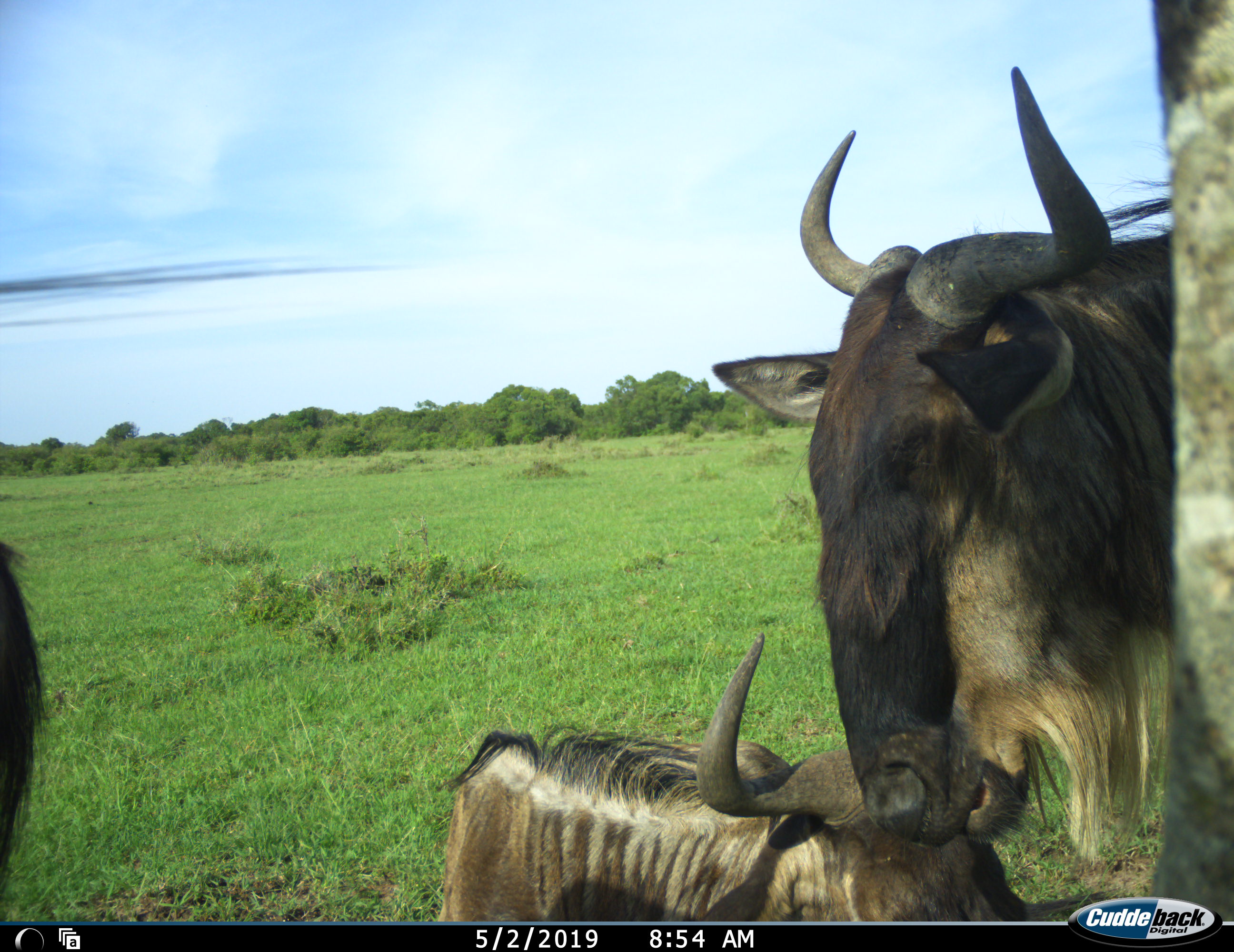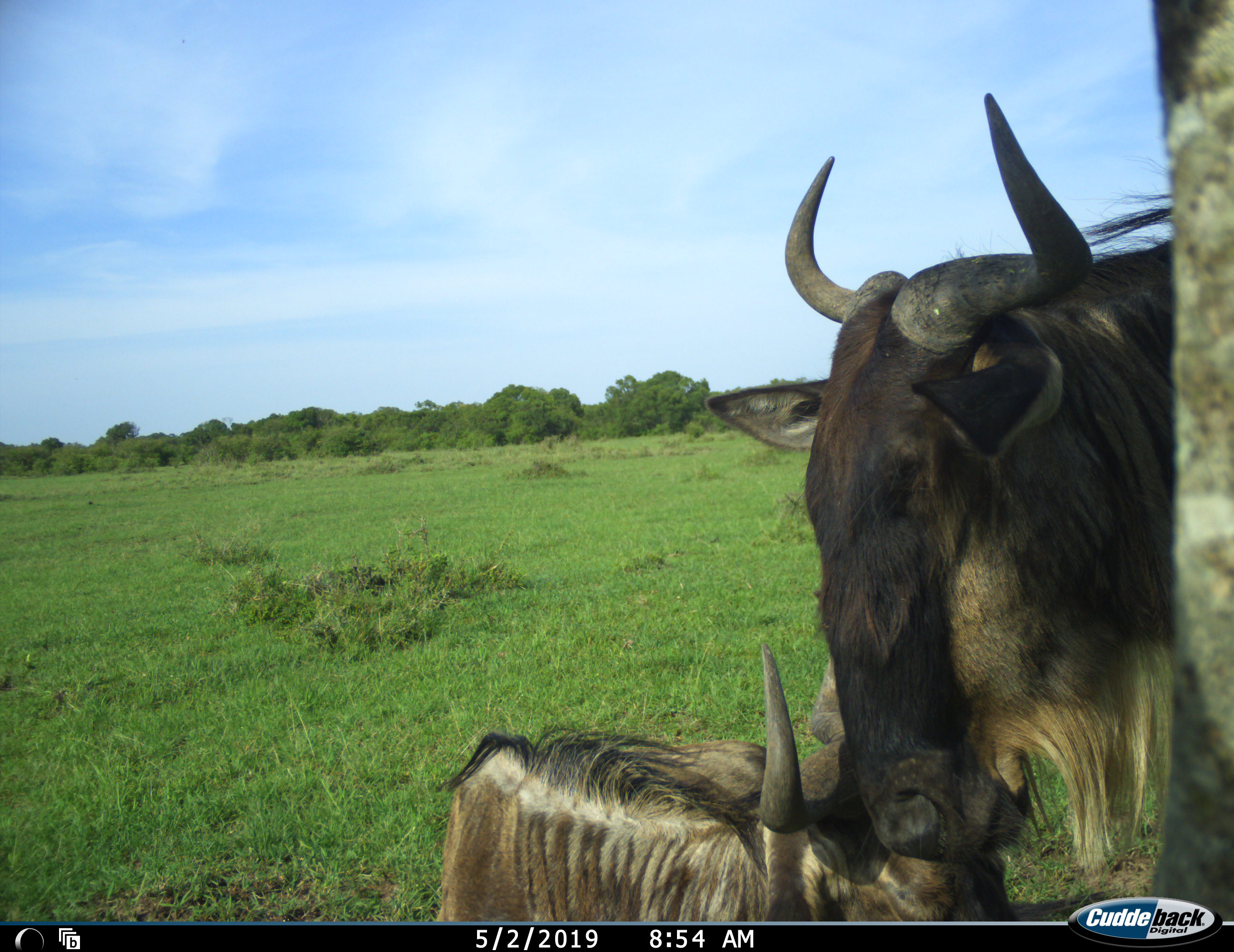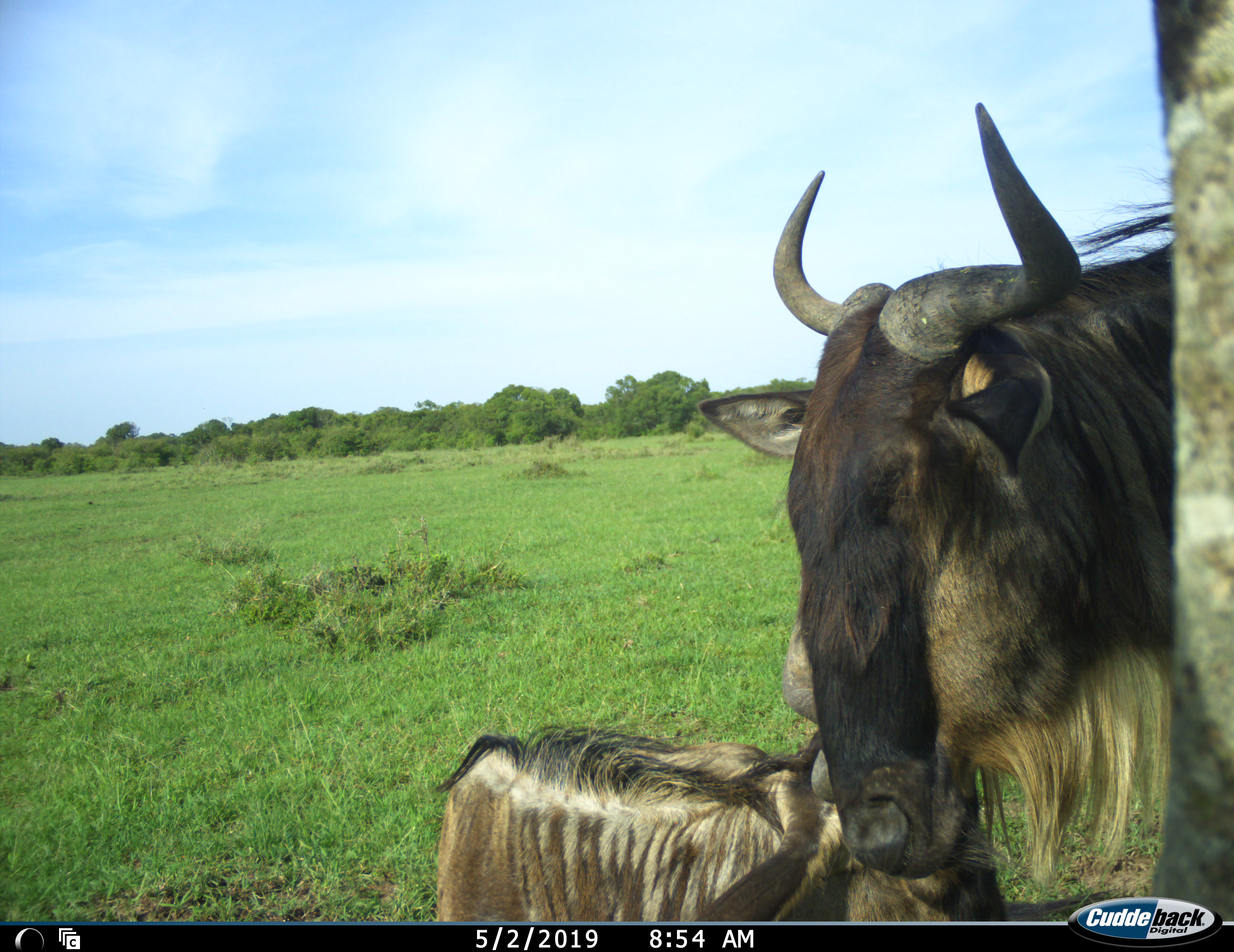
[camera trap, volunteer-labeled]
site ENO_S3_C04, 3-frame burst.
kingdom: Animalia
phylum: Chordata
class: Mammalia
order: Artiodactyla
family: Bovidae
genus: Connochaetes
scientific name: Connochaetes taurinus taurinus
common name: blue wildebeest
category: wildebeestblue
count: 3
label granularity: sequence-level